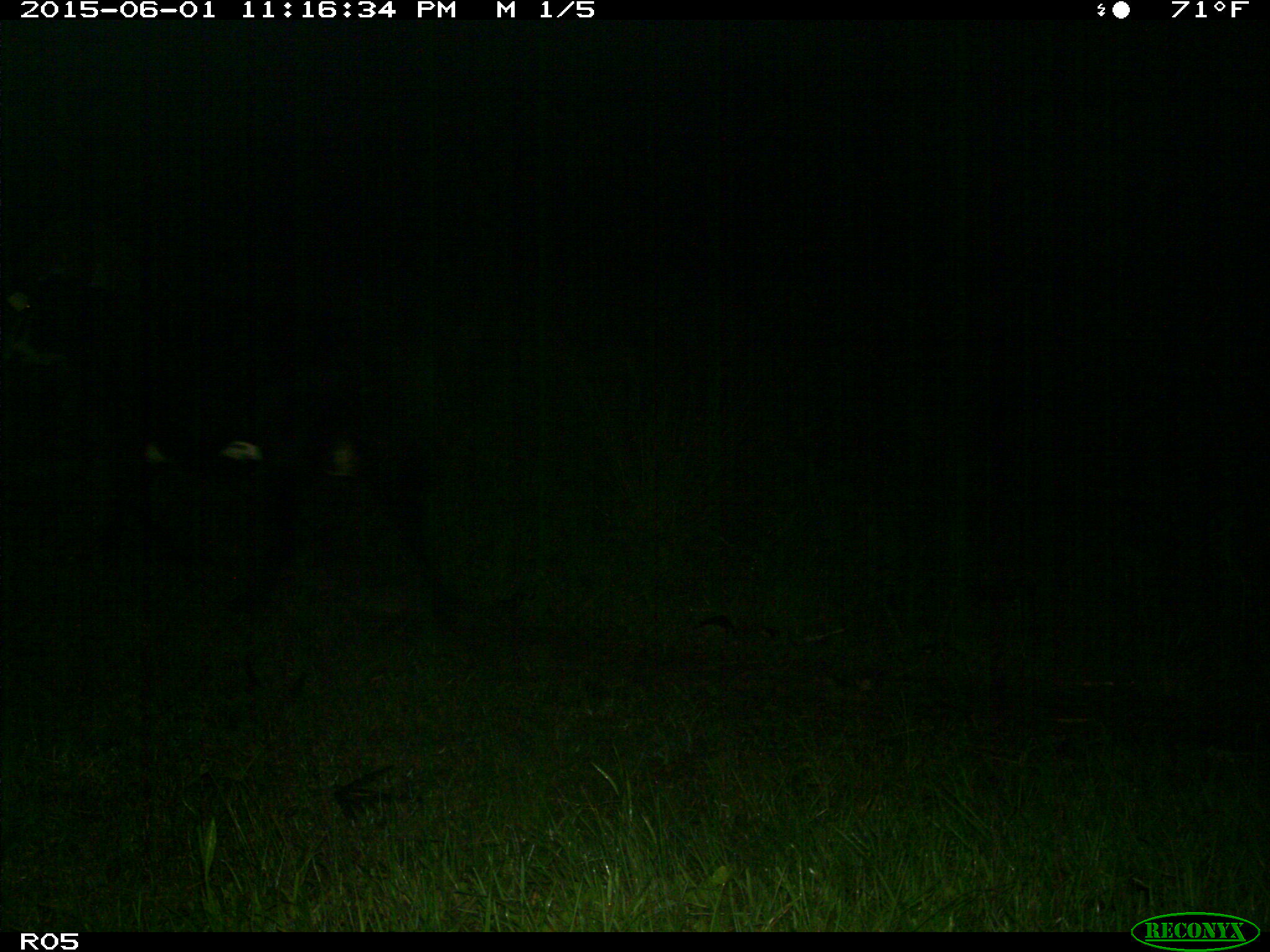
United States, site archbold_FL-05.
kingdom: Animalia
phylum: Chordata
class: Mammalia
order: Artiodactyla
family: Bovidae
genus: Bos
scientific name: Bos taurus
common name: domestic cow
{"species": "Bos taurus (domestic cow)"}